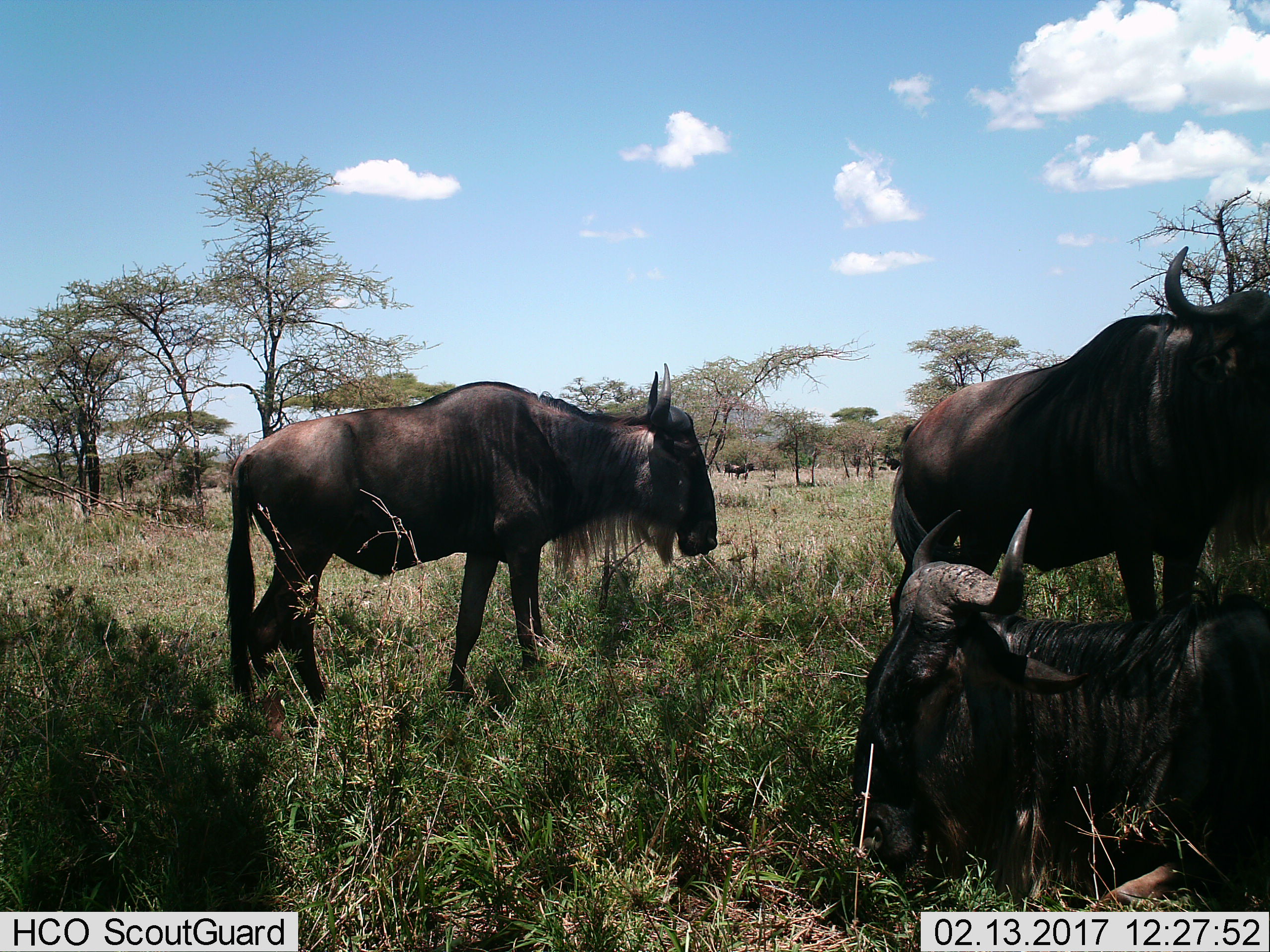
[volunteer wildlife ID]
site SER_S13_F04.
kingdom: Animalia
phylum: Chordata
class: Mammalia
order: Artiodactyla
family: Bovidae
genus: Connochaetes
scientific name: Connochaetes taurinus taurinus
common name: blue wildebeest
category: wildebeestblue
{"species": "wildebeestblue (blue wildebeest) (Connochaetes taurinus taurinus)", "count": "5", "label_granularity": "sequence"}